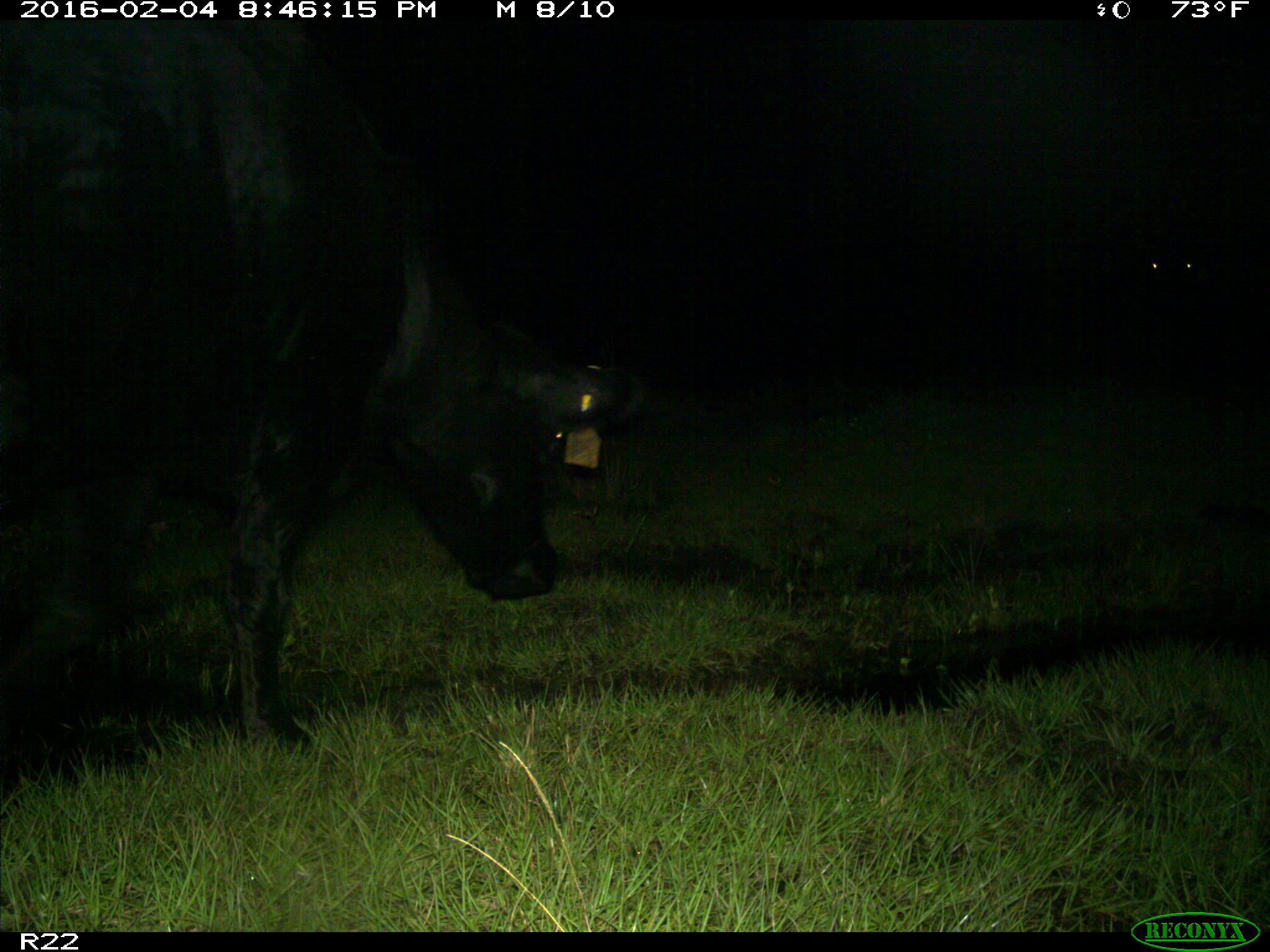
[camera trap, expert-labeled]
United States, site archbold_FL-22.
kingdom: Animalia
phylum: Chordata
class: Mammalia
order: Artiodactyla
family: Bovidae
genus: Bos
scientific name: Bos taurus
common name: domestic cow